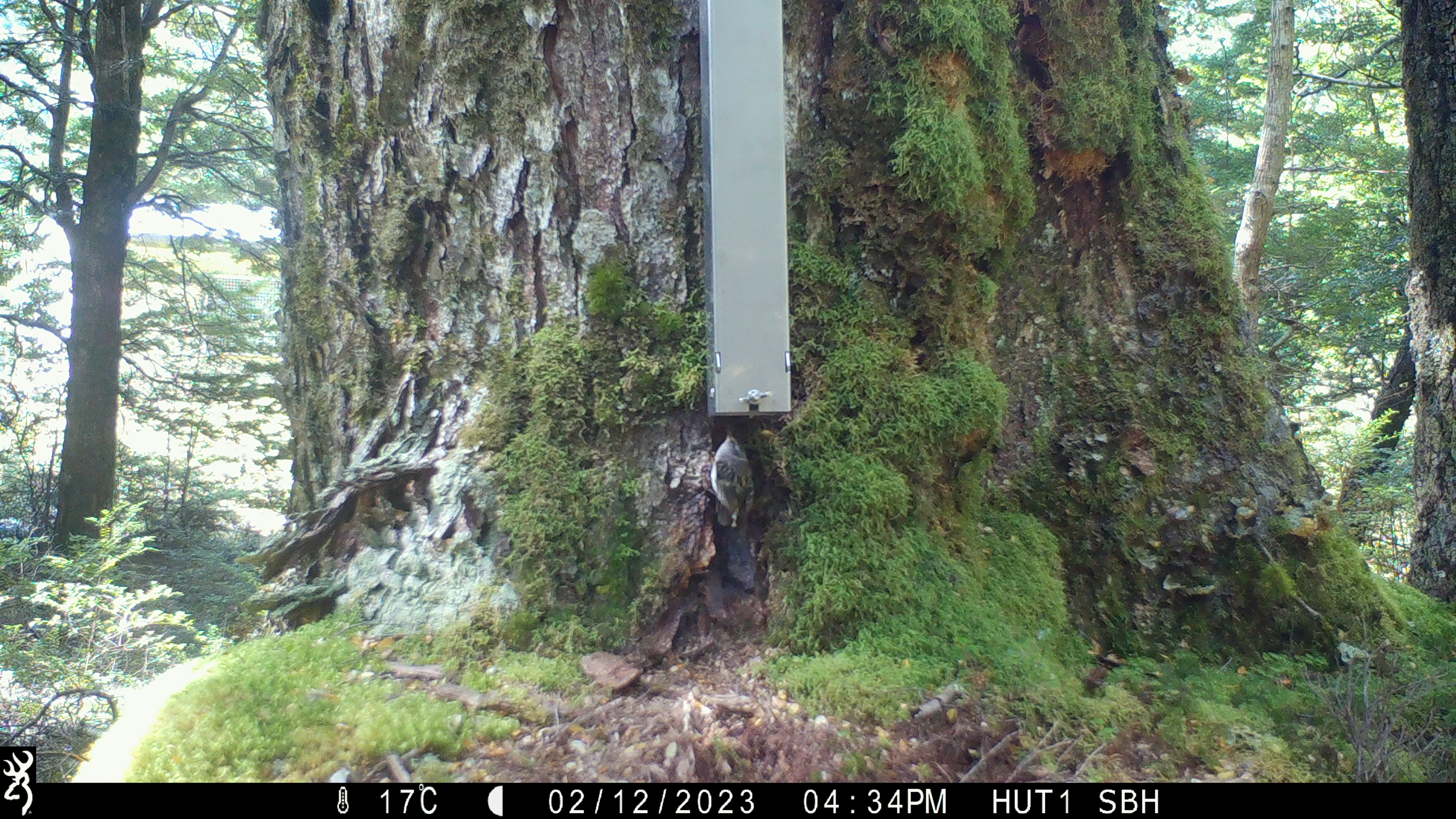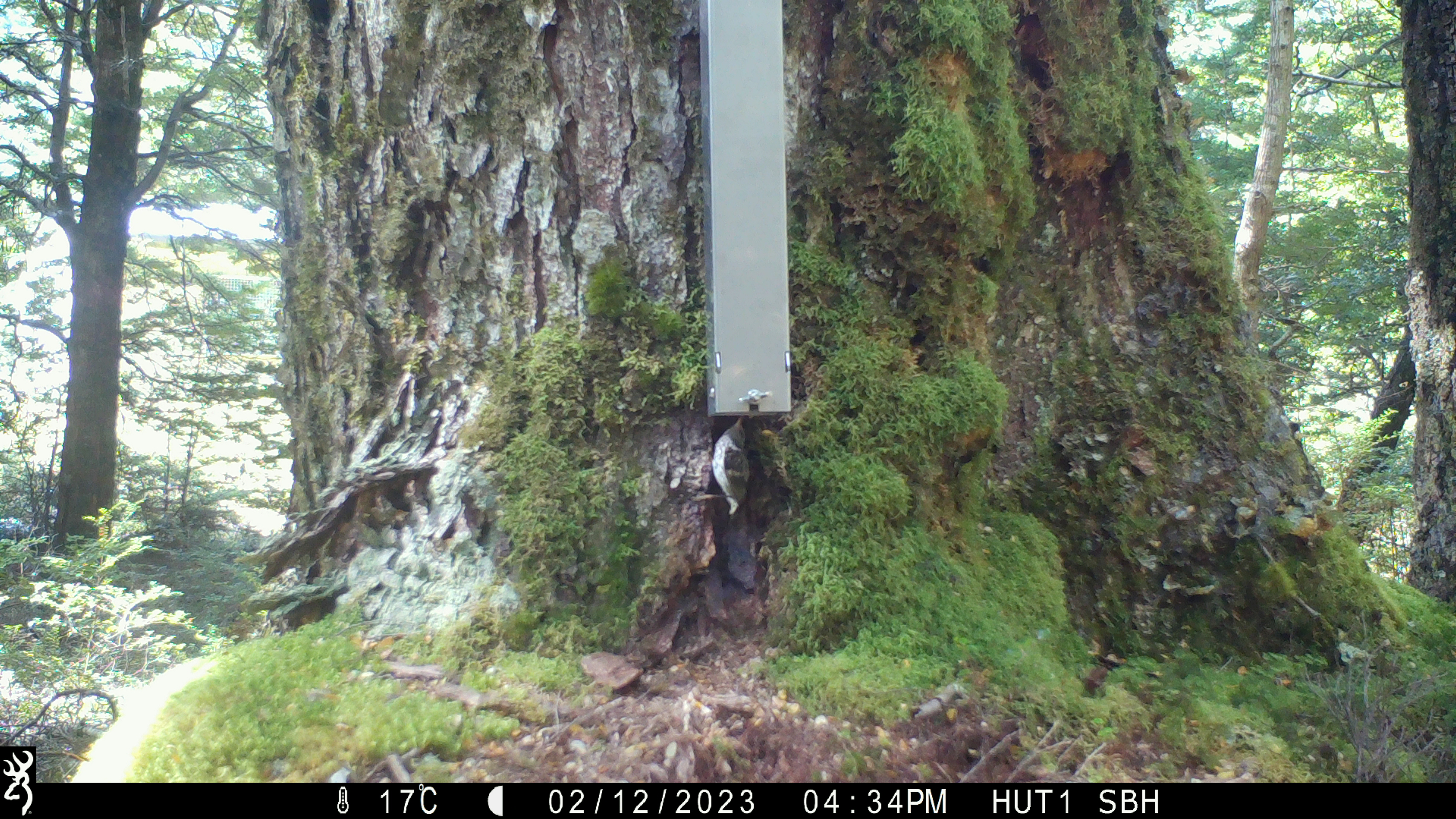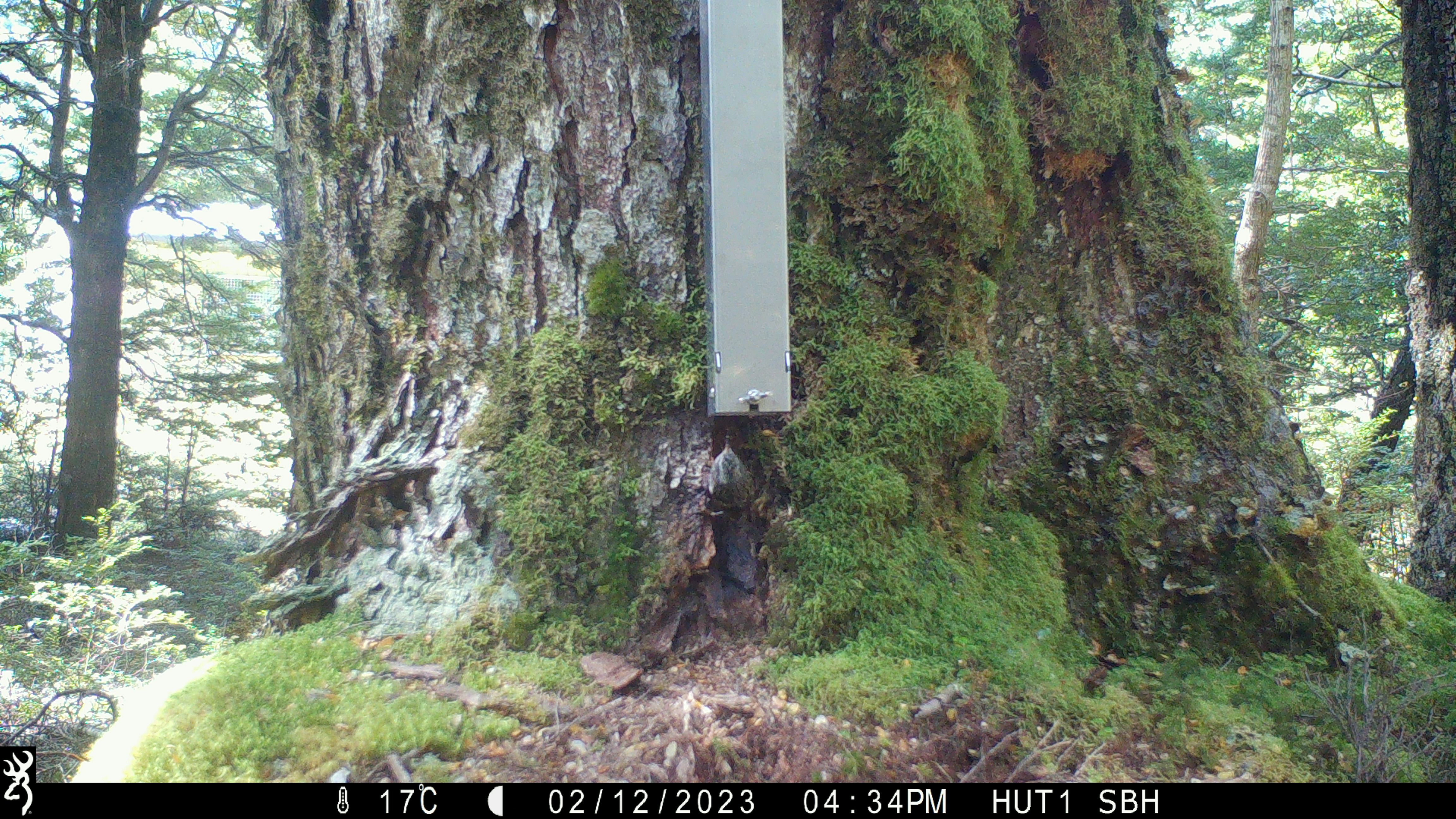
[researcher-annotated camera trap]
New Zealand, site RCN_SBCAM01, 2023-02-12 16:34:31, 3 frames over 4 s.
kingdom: Animalia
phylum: Chordata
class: Aves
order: Passeriformes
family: Acanthisittidae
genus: Acanthisitta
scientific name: Acanthisitta chloris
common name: rifleman